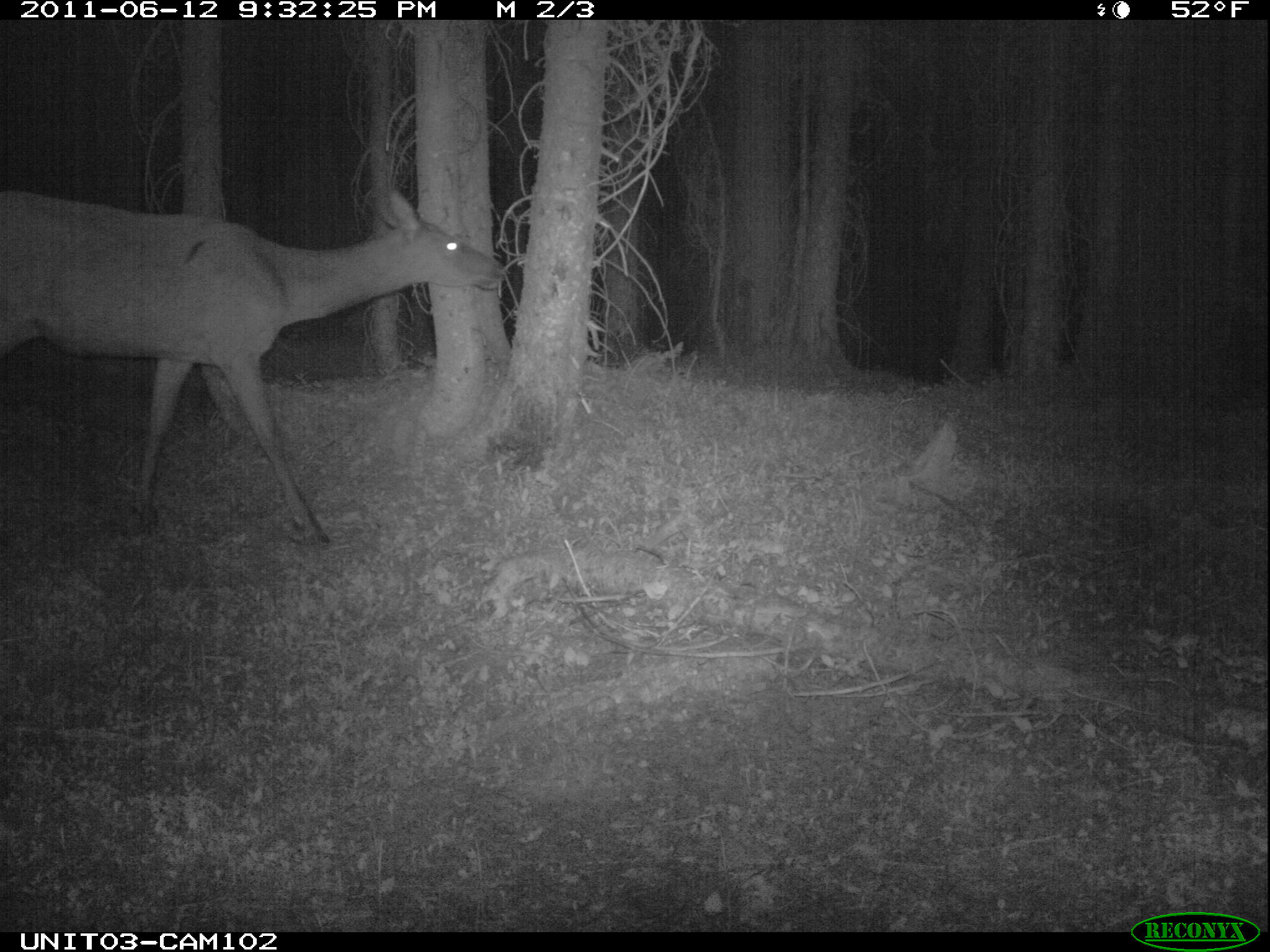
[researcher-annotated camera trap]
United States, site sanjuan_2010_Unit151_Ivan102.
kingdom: Animalia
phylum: Chordata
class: Mammalia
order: Artiodactyla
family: Cervidae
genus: Cervus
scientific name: Cervus elaphus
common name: red deer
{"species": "Cervus elaphus (red deer)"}